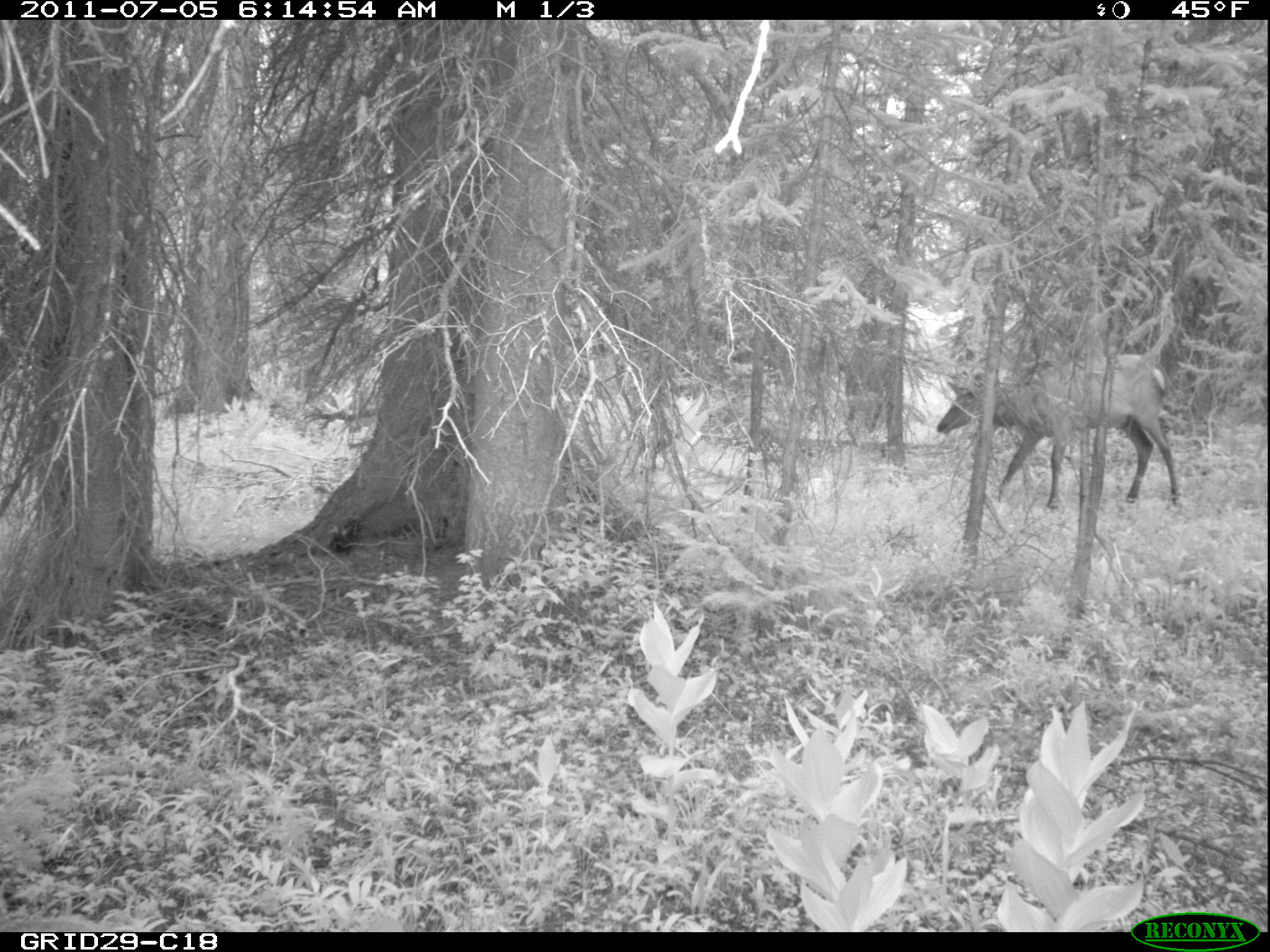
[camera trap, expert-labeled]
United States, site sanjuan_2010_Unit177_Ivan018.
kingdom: Animalia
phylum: Chordata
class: Mammalia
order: Artiodactyla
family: Cervidae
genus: Cervus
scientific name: Cervus elaphus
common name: red deer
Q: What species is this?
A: Cervus elaphus (red deer).